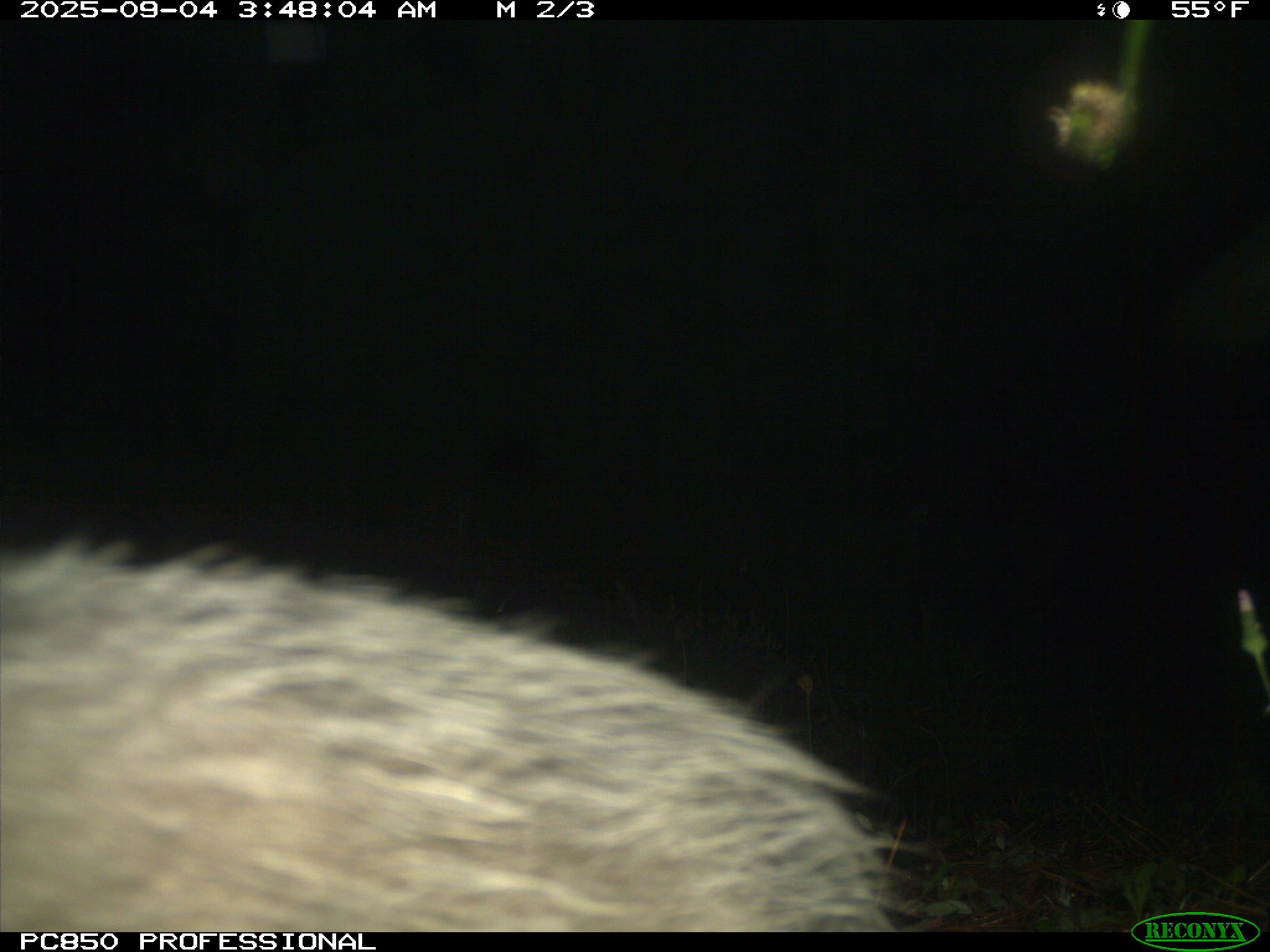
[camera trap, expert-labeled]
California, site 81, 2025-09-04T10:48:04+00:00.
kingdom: Animalia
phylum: Chordata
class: Mammalia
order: Didelphimorphia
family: Didelphidae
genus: Didelphis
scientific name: Didelphis virginiana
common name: virginia opossum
Virginia opossum (Didelphis virginiana).